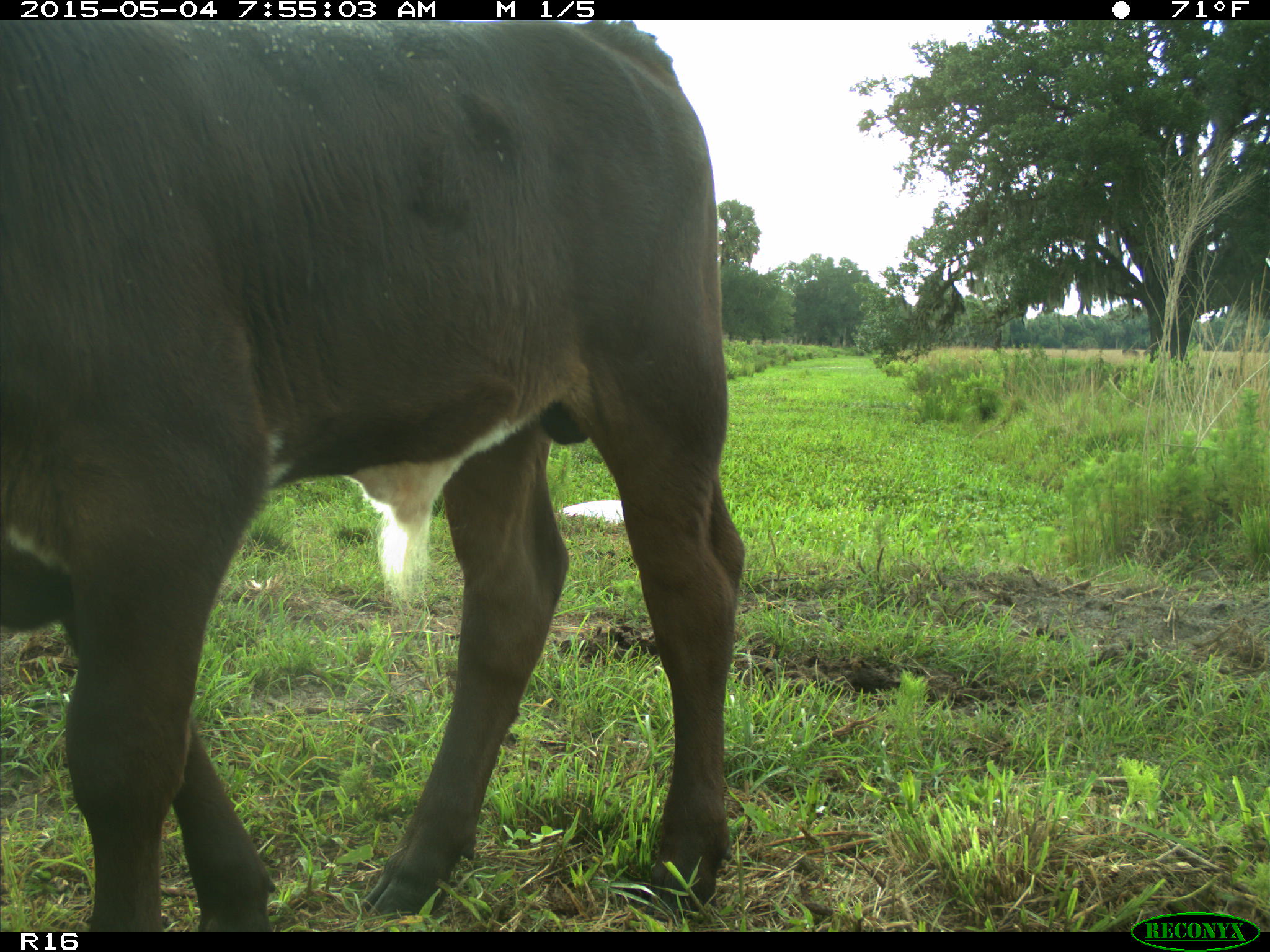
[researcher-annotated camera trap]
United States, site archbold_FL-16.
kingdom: Animalia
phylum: Chordata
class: Mammalia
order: Artiodactyla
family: Bovidae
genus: Bos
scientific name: Bos taurus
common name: domestic cow